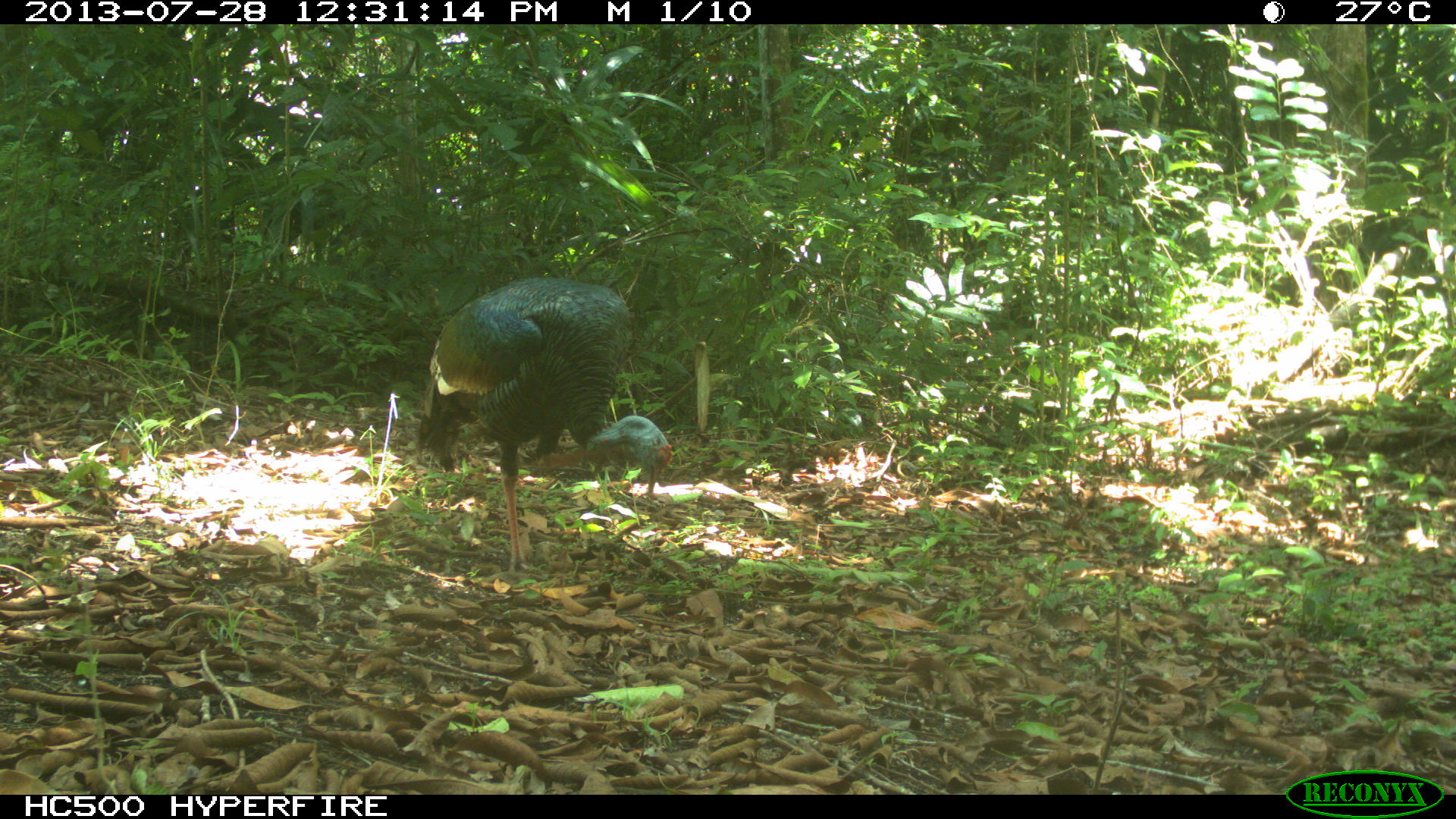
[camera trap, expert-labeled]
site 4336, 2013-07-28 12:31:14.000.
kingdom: Animalia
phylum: Chordata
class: Aves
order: Galliformes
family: Phasianidae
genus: Meleagris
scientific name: Meleagris ocellata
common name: ocellated turkey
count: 1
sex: male